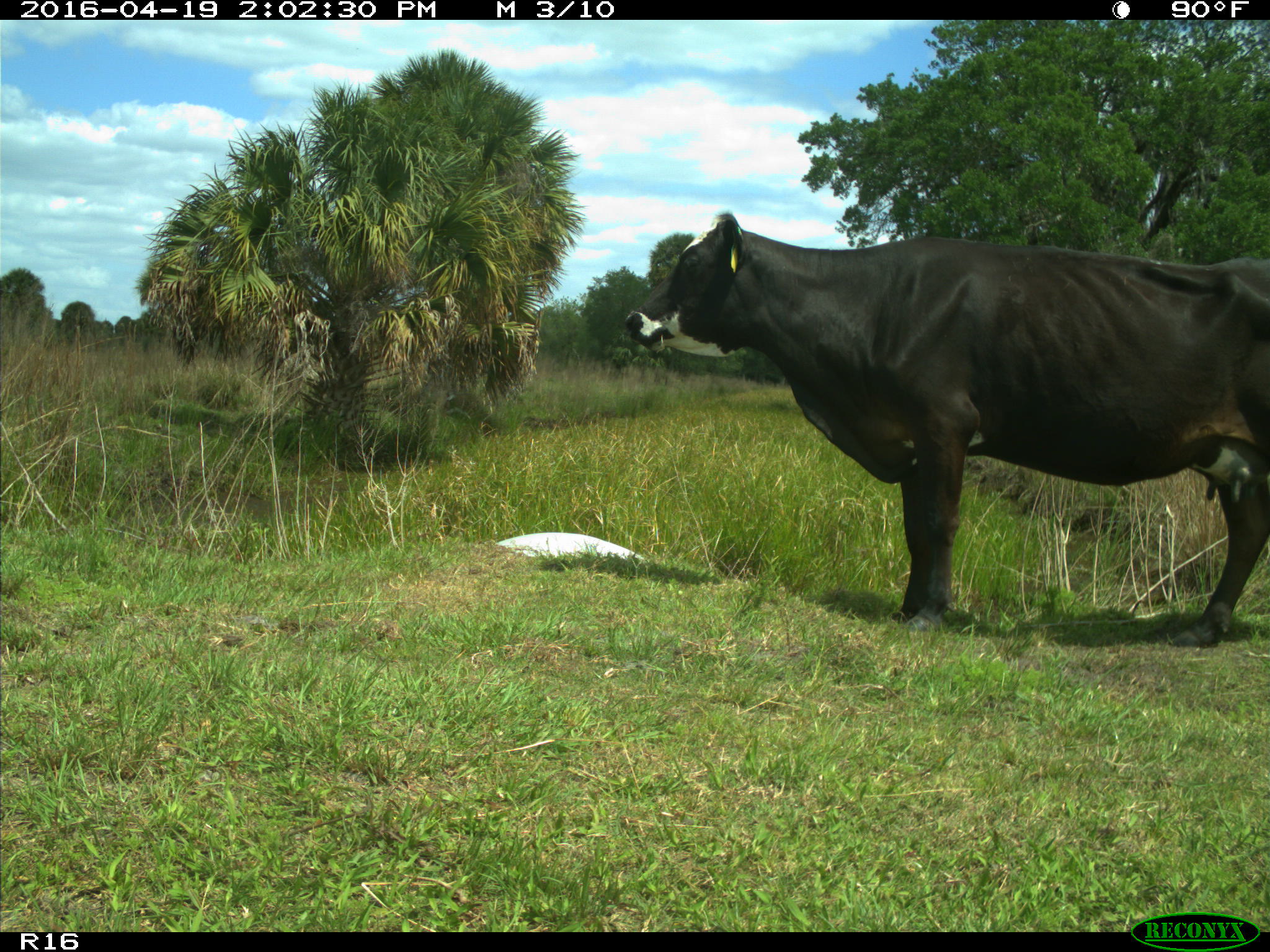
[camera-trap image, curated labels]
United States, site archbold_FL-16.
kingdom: Animalia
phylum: Chordata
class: Mammalia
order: Artiodactyla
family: Bovidae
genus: Bos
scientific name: Bos taurus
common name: domestic cow